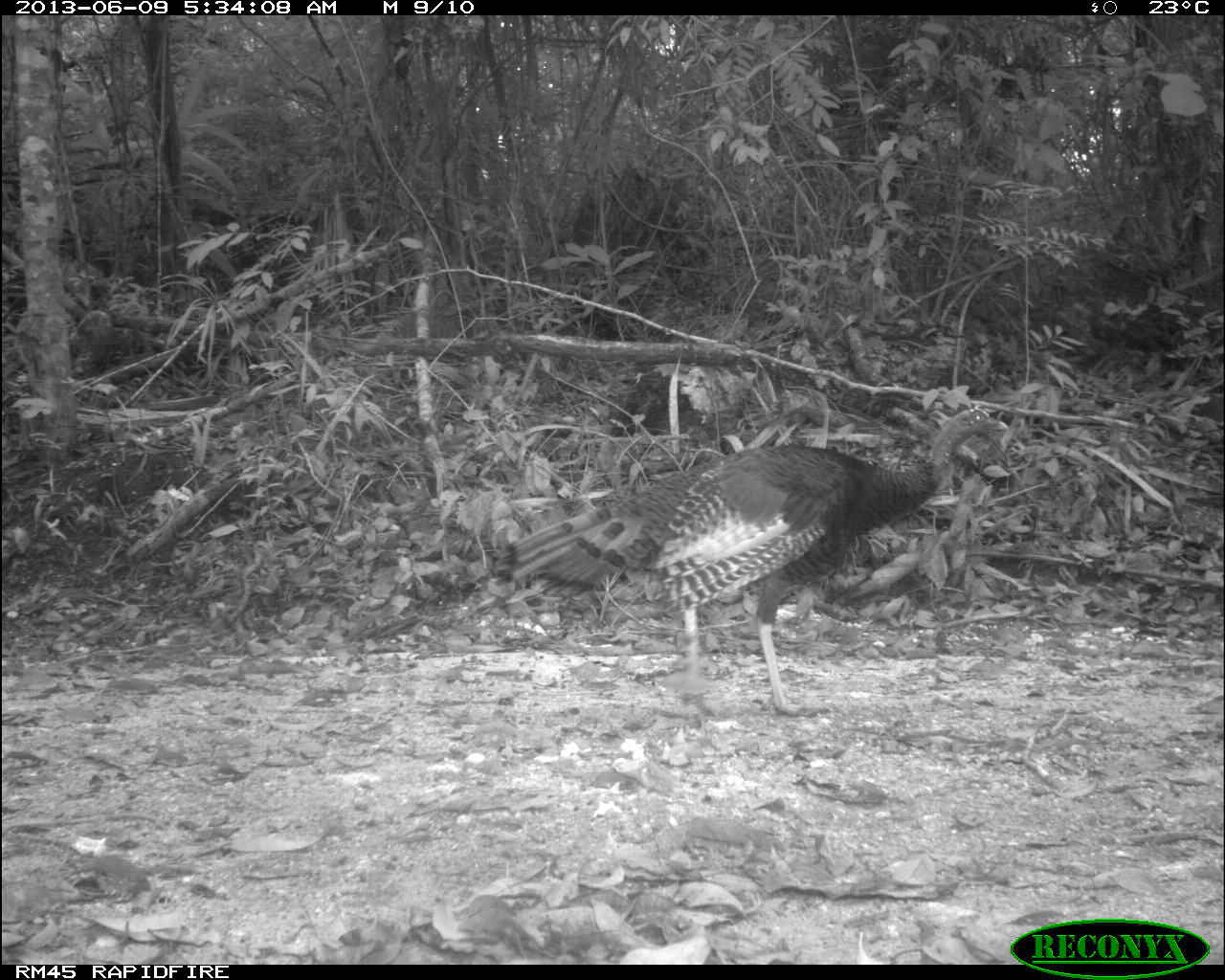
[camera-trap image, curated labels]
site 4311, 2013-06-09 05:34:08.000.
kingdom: Animalia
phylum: Chordata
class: Aves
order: Galliformes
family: Phasianidae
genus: Meleagris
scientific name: Meleagris ocellata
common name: ocellated turkey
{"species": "Meleagris ocellata (ocellated turkey)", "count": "1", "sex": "male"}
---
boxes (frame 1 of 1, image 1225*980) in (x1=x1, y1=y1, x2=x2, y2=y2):
meleagris ocellata: (x1=490, y1=406, x2=1009, y2=714)